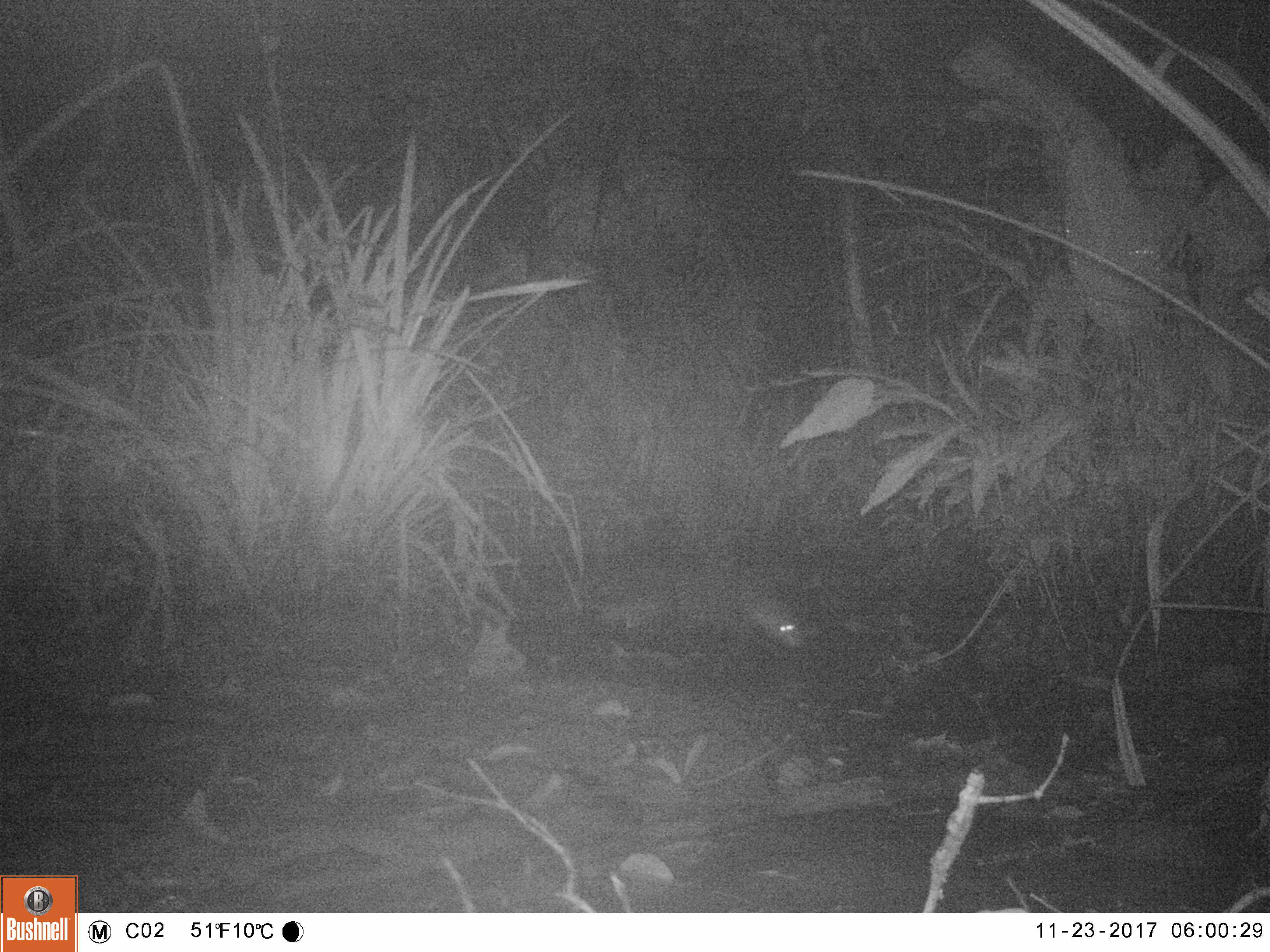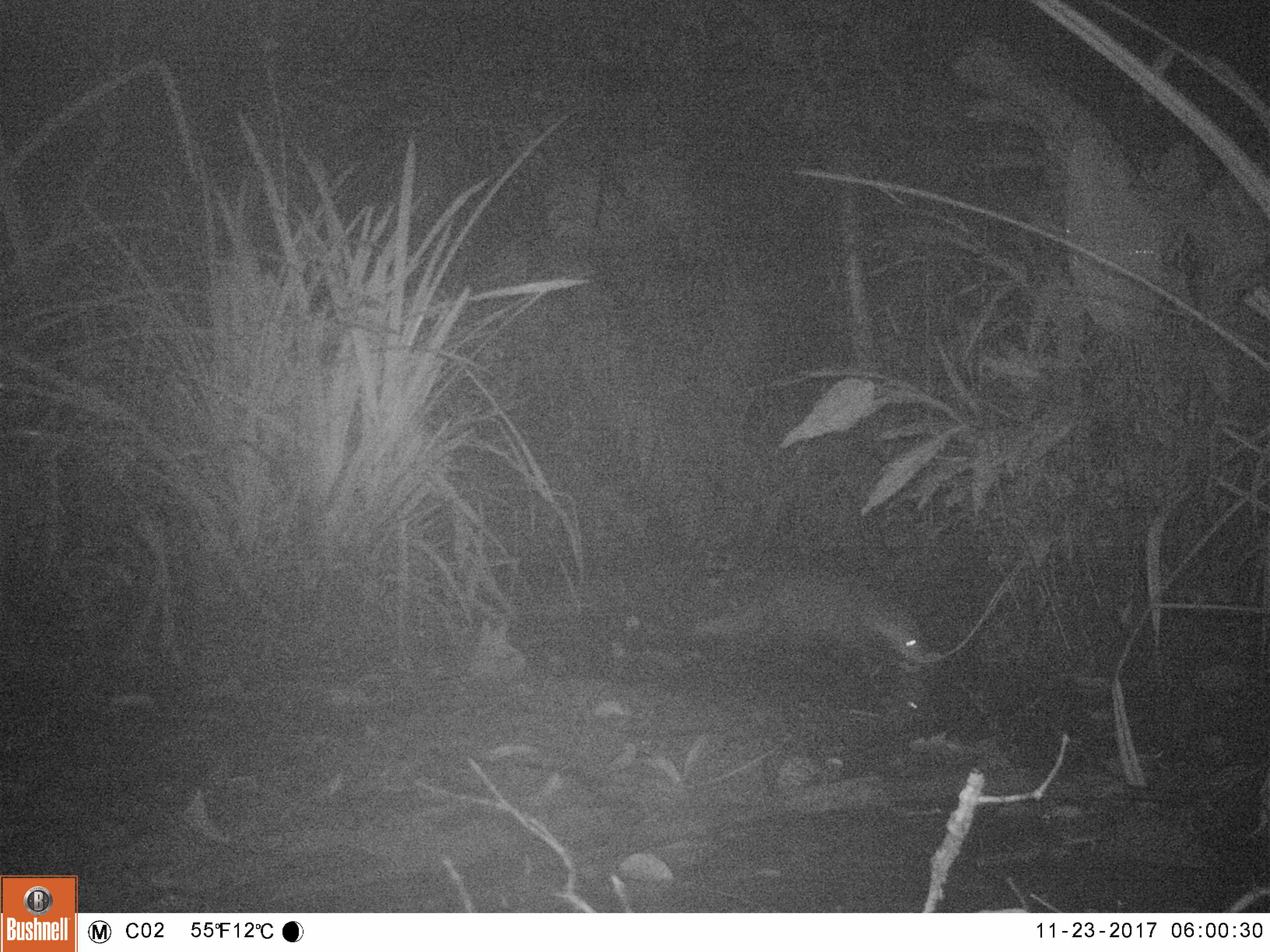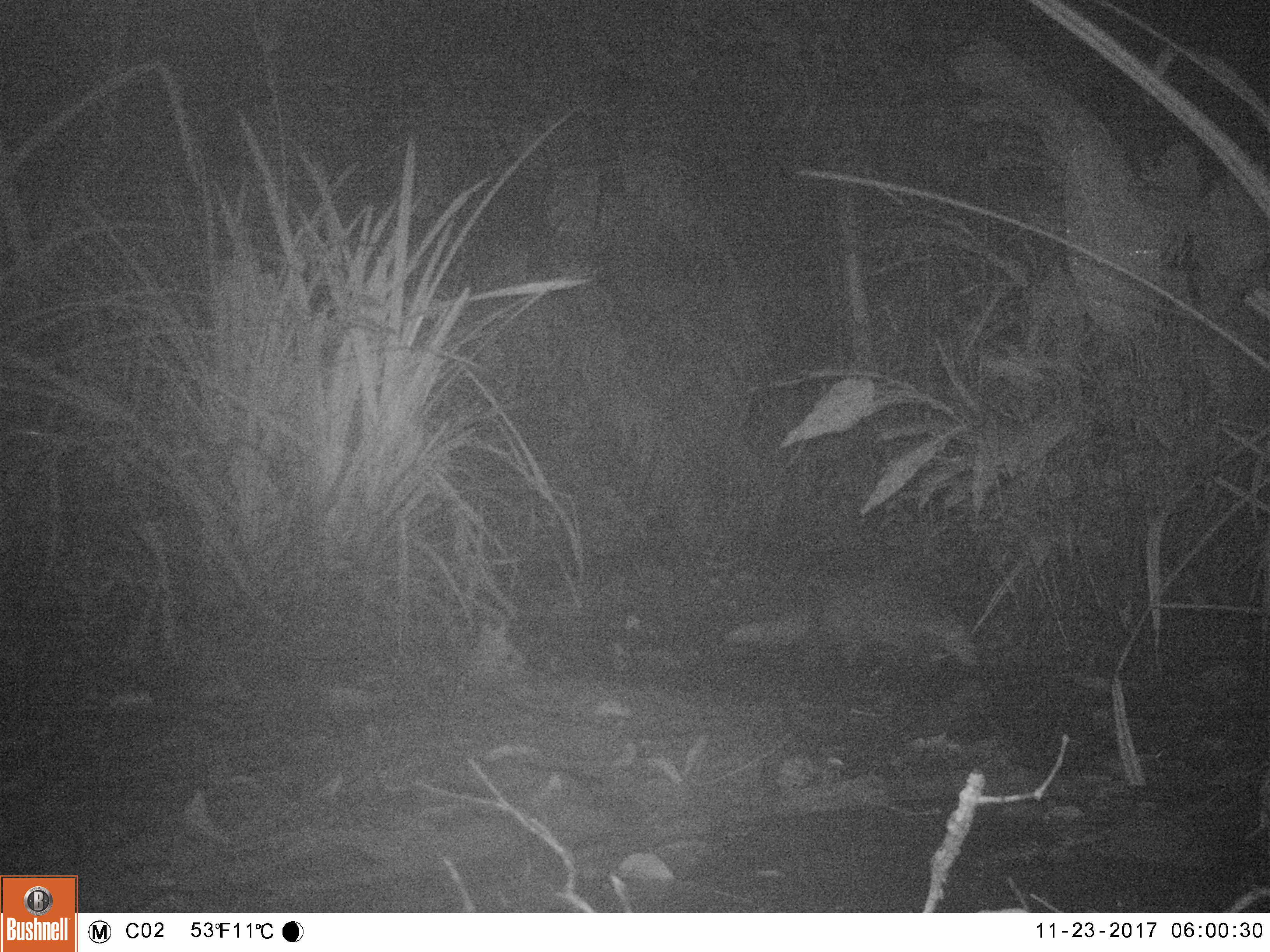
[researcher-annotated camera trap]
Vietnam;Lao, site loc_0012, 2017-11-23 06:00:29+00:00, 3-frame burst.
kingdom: Animalia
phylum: Chordata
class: Mammalia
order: Carnivora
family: Herpestidae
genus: Urva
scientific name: Urva urva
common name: crab-eating mongoose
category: crab eating mongoose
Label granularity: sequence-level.